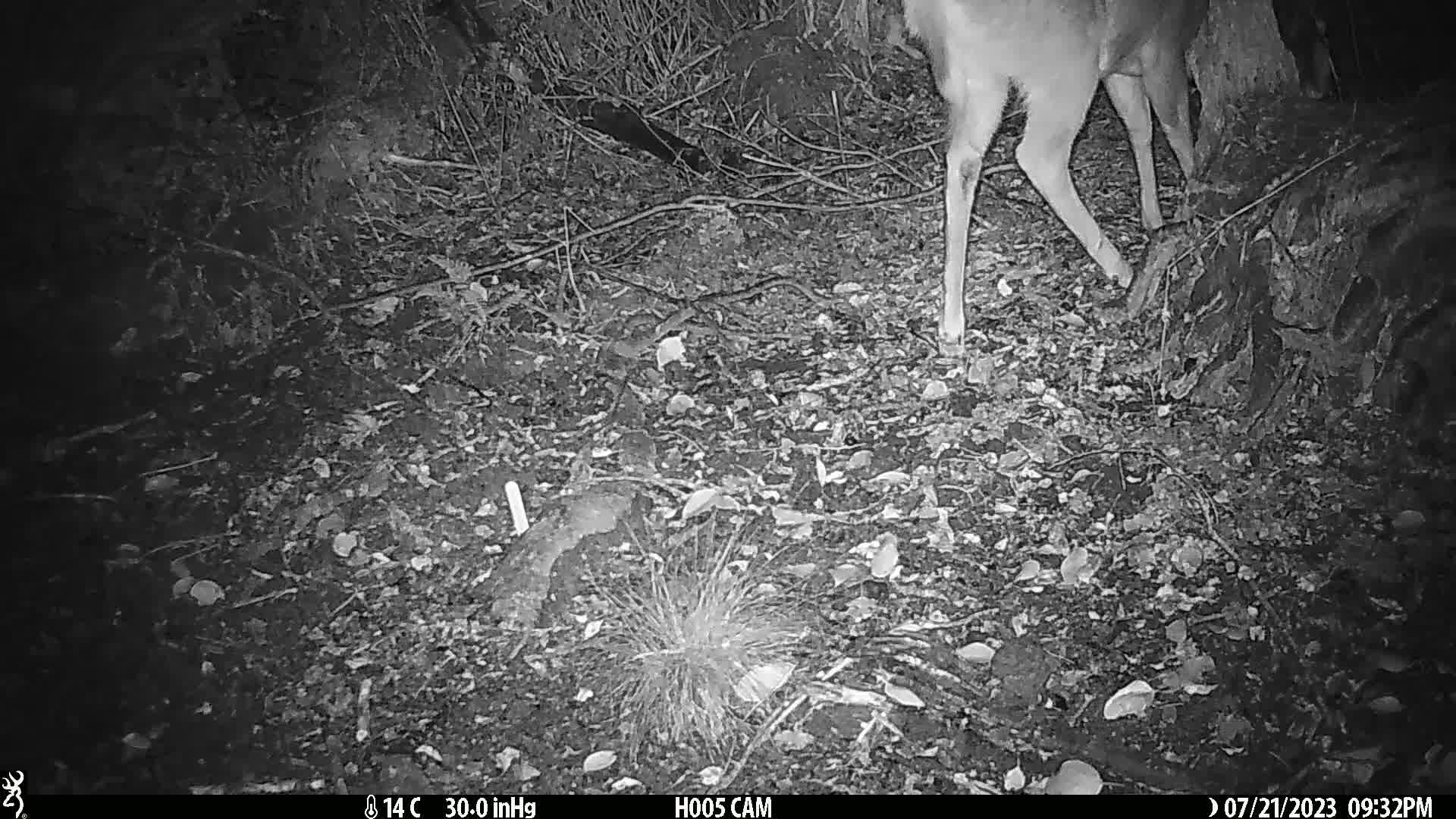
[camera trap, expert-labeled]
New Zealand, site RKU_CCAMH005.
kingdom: Animalia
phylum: Chordata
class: Mammalia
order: Artiodactyla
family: Cervidae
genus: Odocoileus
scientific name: Odocoileus virginianus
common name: white-tailed deer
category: white tailed deer